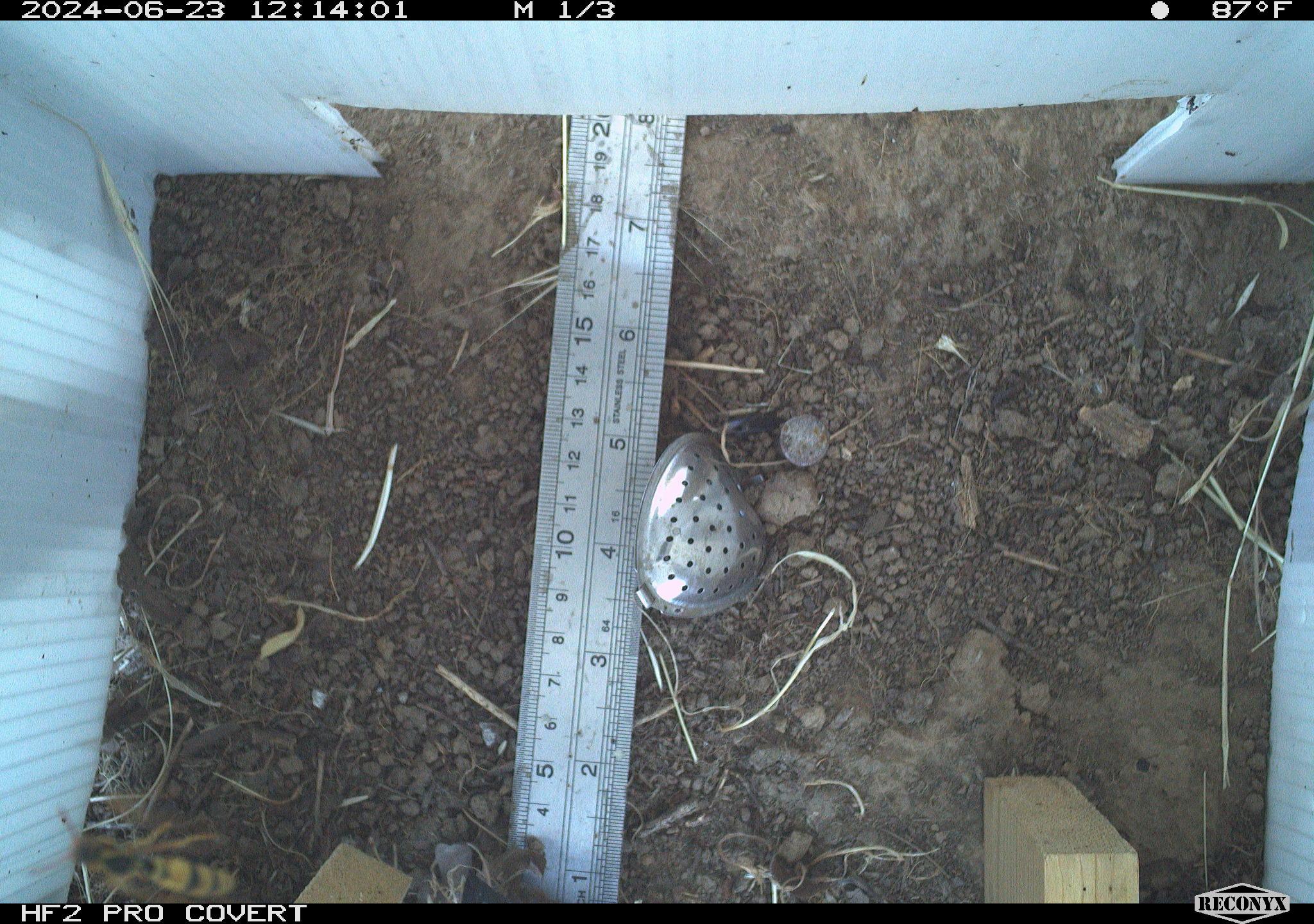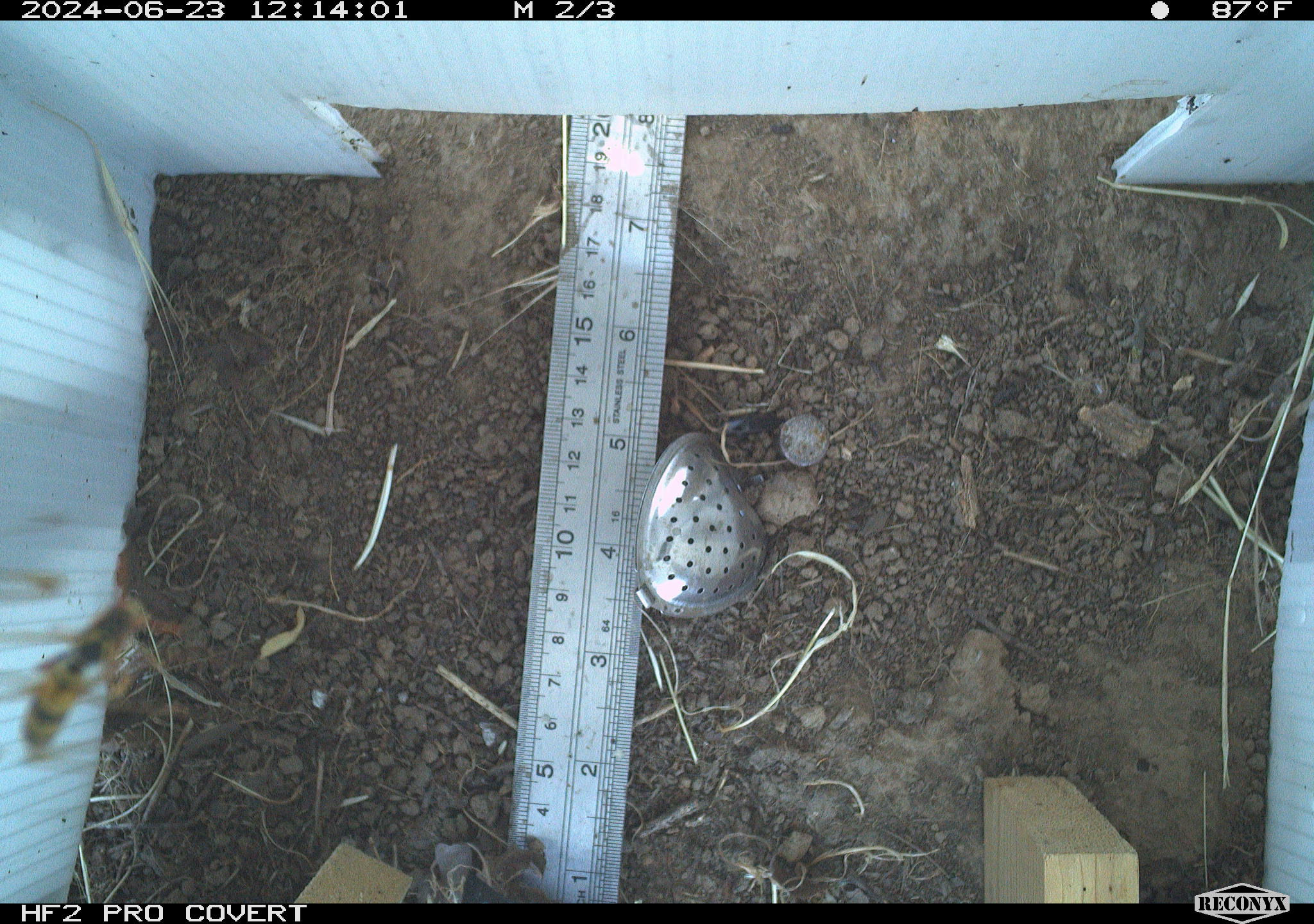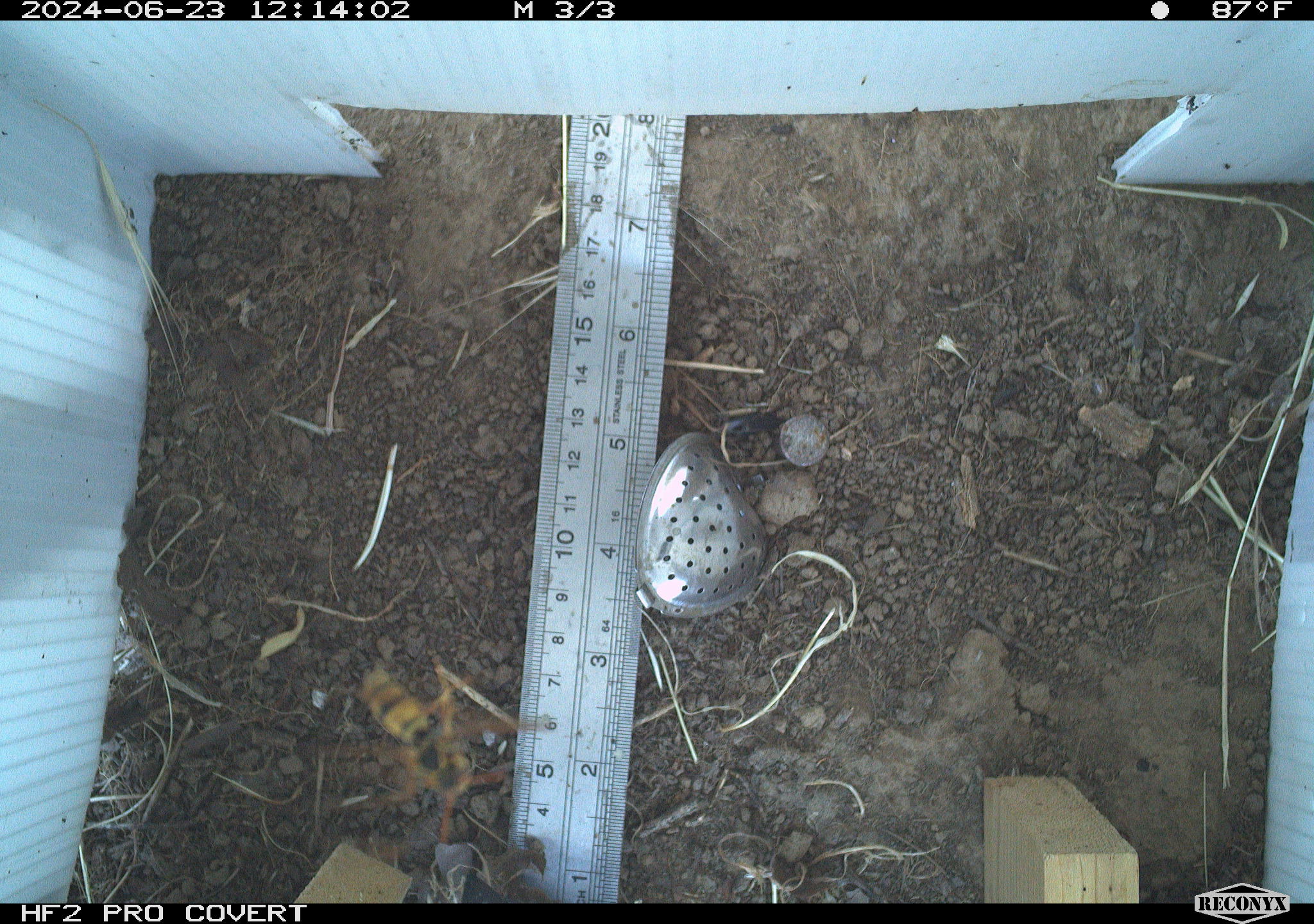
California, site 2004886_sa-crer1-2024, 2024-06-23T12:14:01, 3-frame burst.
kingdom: Animalia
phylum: Arthropoda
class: Insecta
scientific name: Insecta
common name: insect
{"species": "insect (Insecta)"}